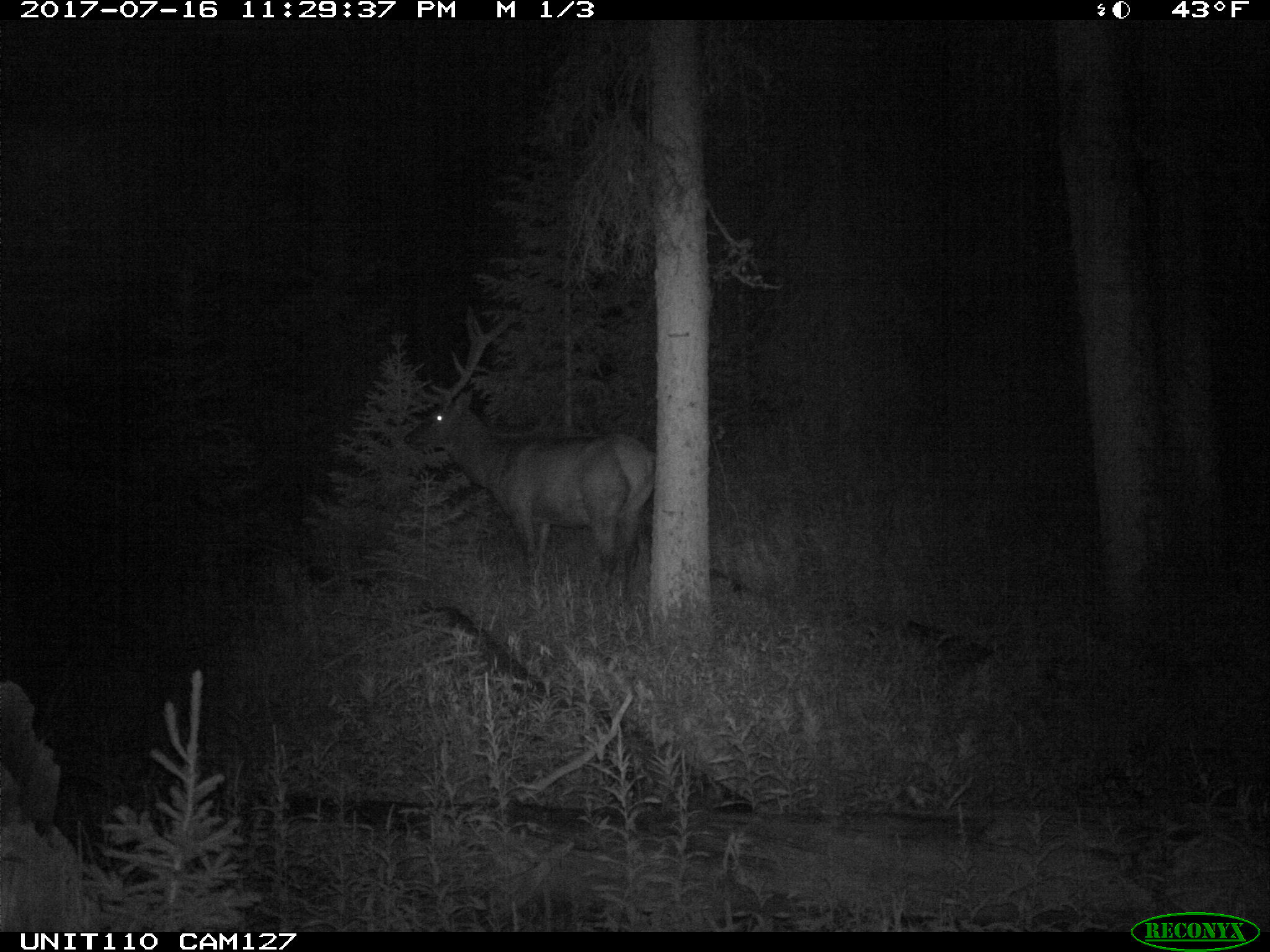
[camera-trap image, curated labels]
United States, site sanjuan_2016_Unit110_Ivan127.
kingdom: Animalia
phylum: Chordata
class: Mammalia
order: Artiodactyla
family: Cervidae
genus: Cervus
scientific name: Cervus elaphus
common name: red deer